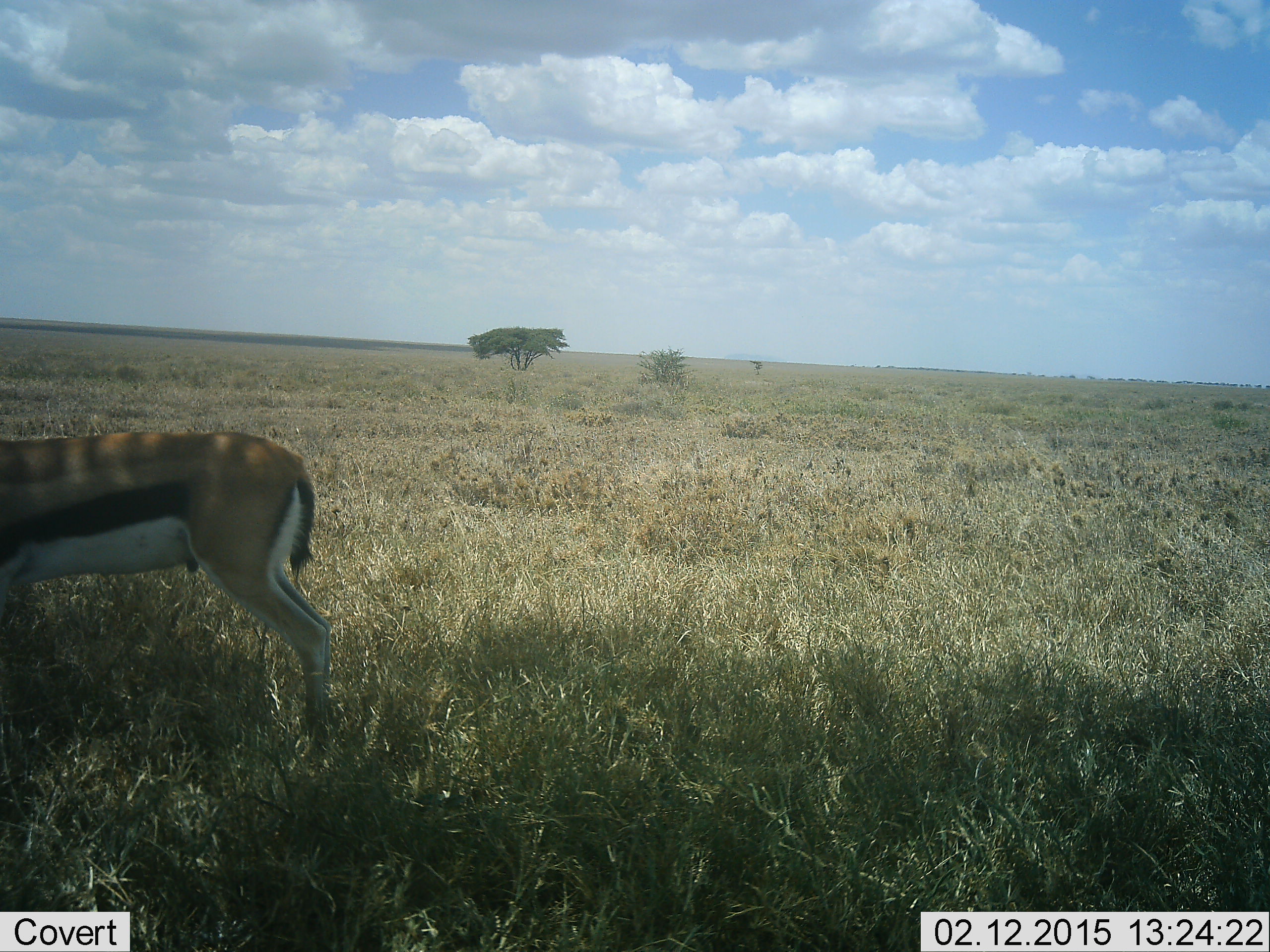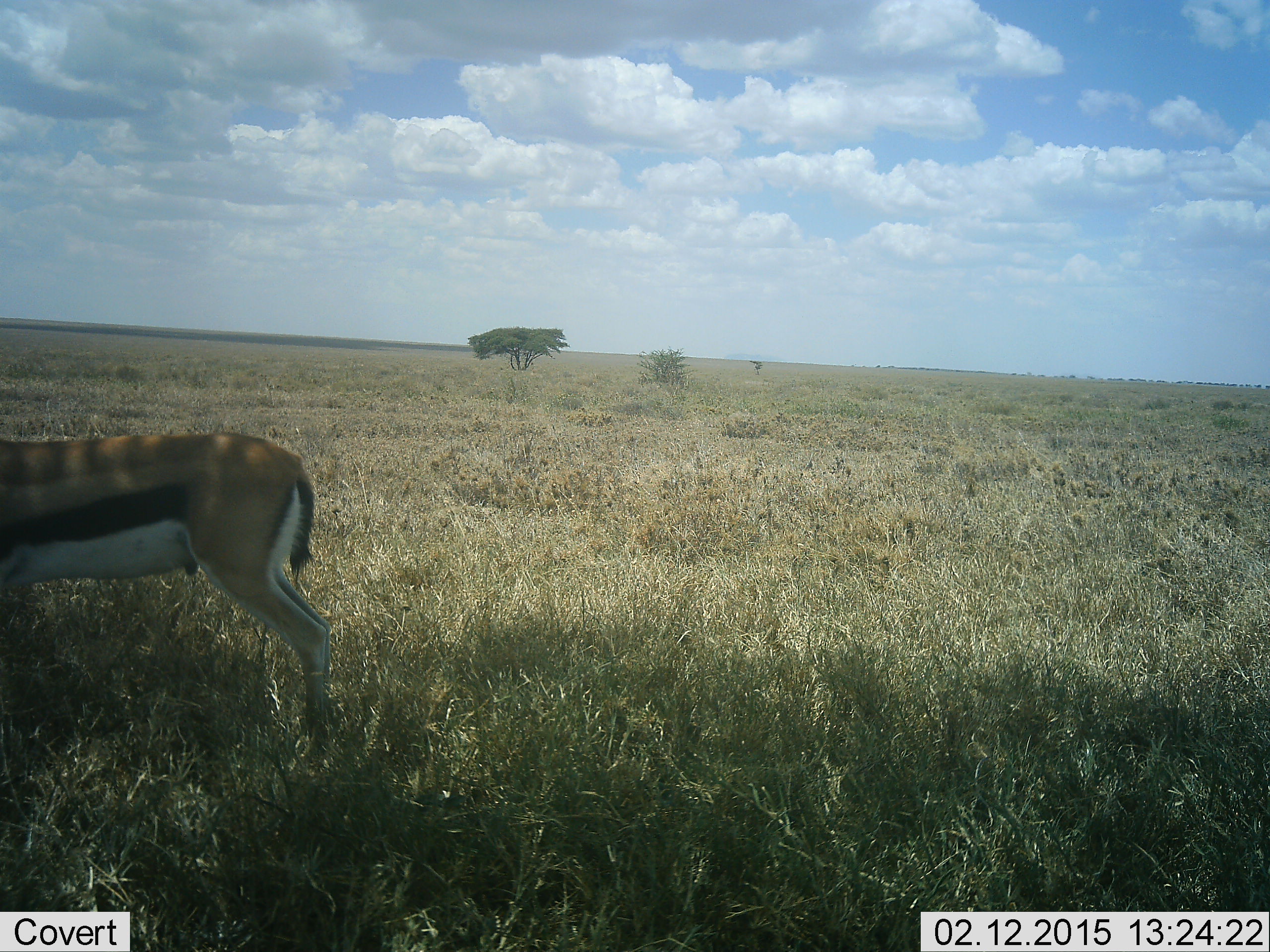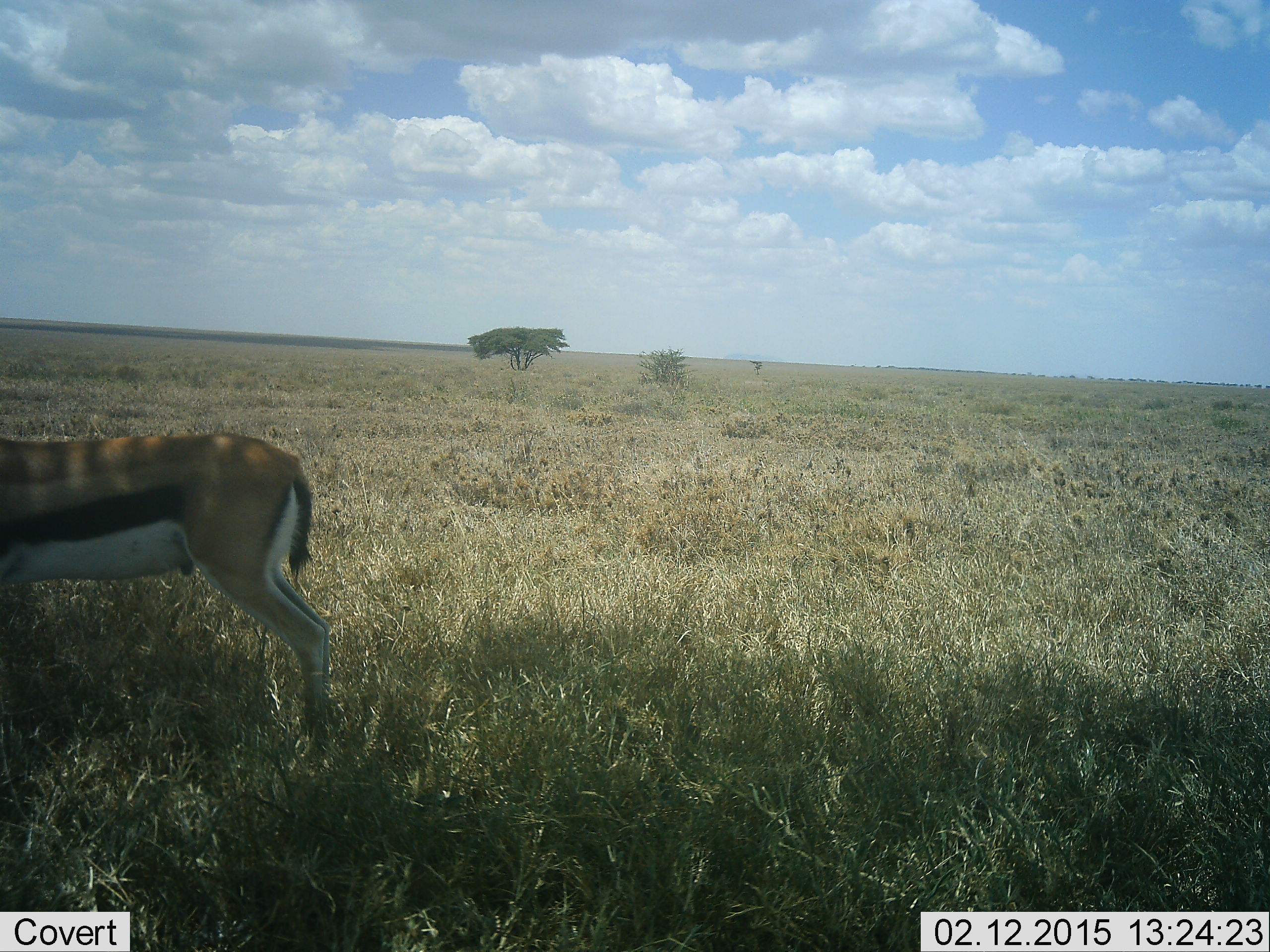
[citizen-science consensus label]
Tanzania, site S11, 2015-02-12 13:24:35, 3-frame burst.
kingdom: Animalia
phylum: Chordata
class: Mammalia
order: Artiodactyla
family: Bovidae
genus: Eudorcas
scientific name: Eudorcas thomsonii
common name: thomson's gazelle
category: gazellethomsons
Gazellethomsons (thomson's gazelle) (Eudorcas thomsonii), count 1. Behavior (volunteer vote fractions): standing 100%, resting 0%, moving 0%, interacting 0%. Young present (vote fraction): 0%. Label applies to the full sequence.